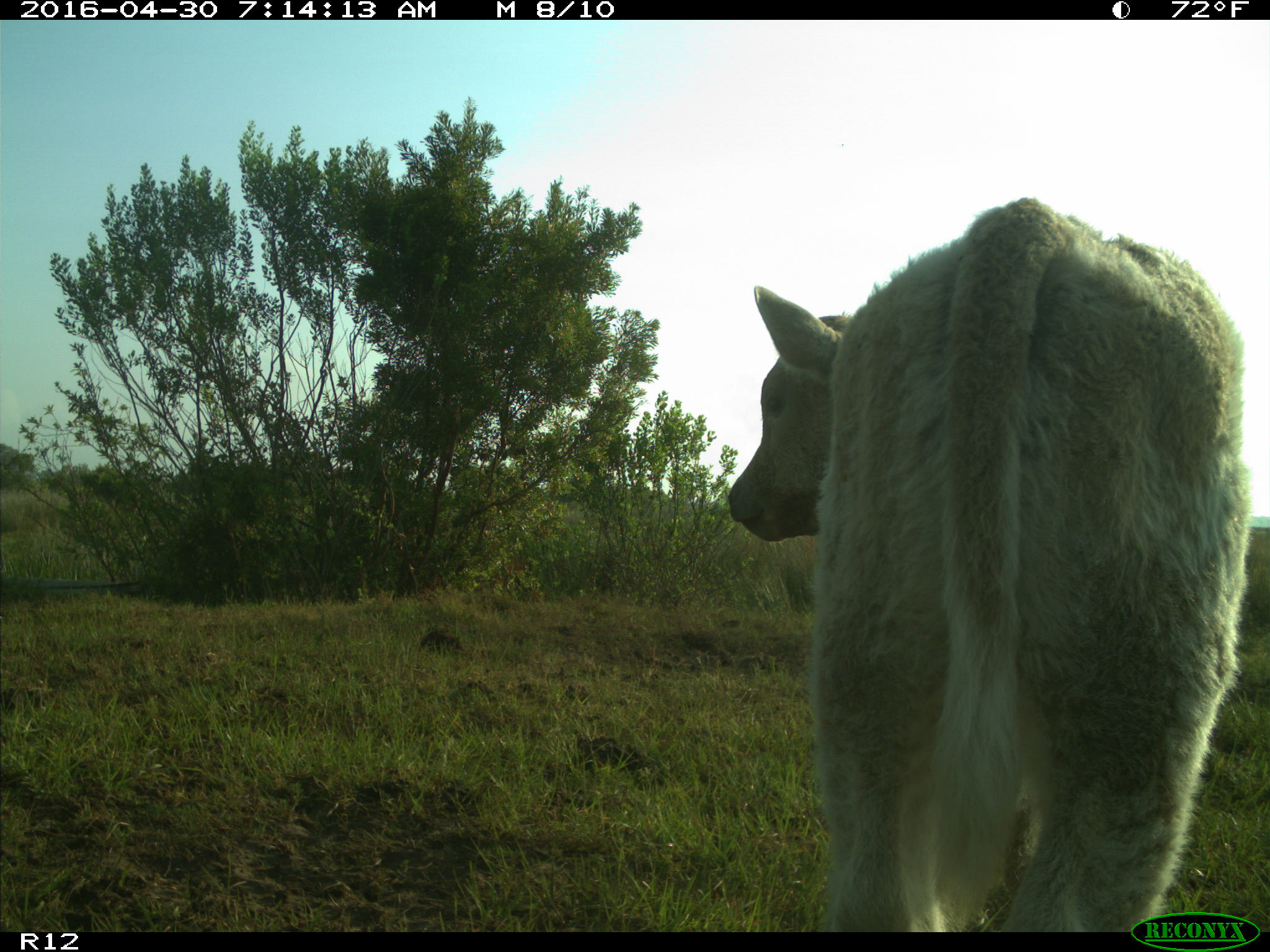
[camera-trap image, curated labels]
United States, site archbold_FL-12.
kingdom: Animalia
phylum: Chordata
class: Mammalia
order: Artiodactyla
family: Bovidae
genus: Bos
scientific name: Bos taurus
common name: domestic cow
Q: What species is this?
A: Bos taurus (domestic cow).